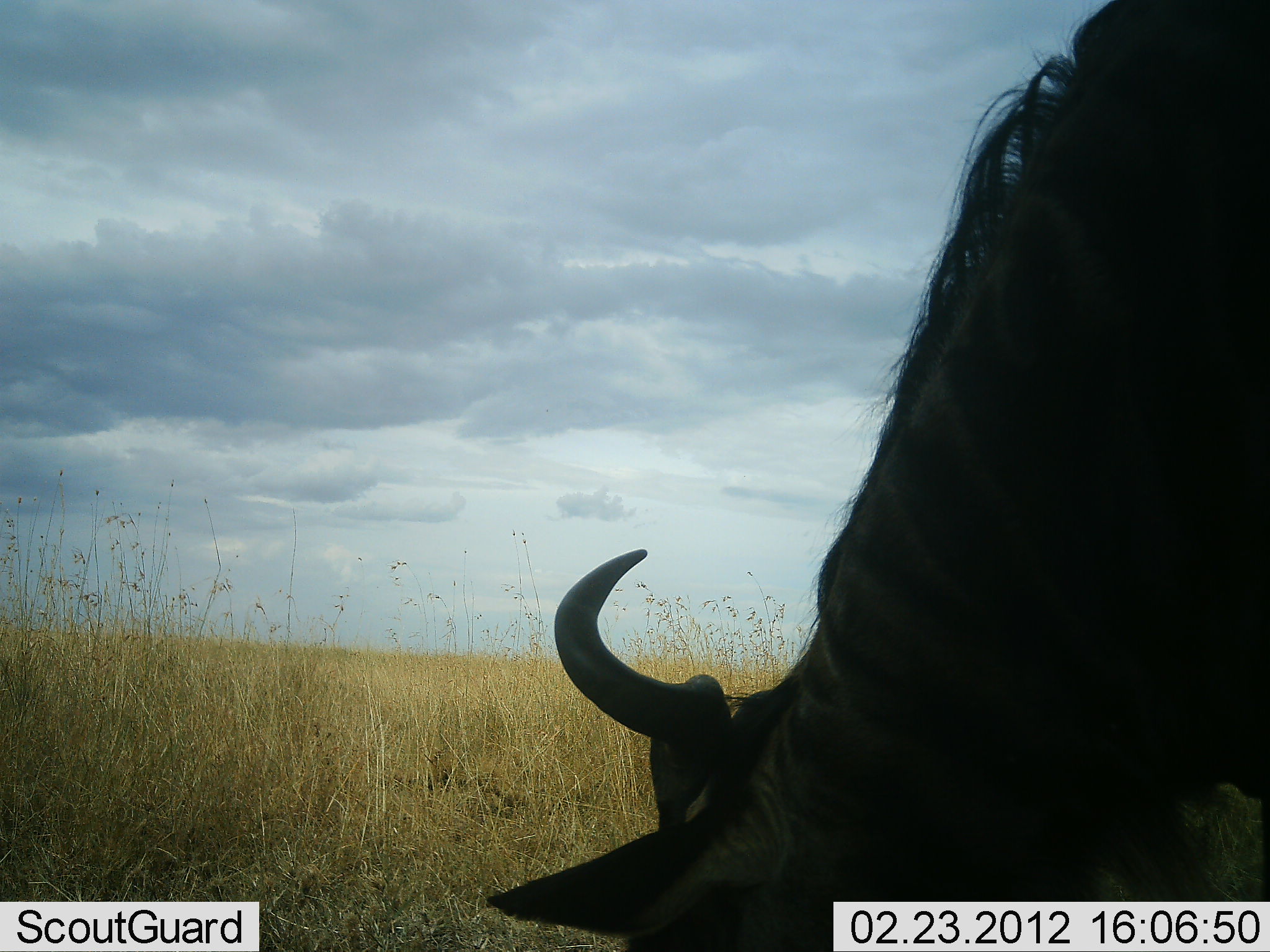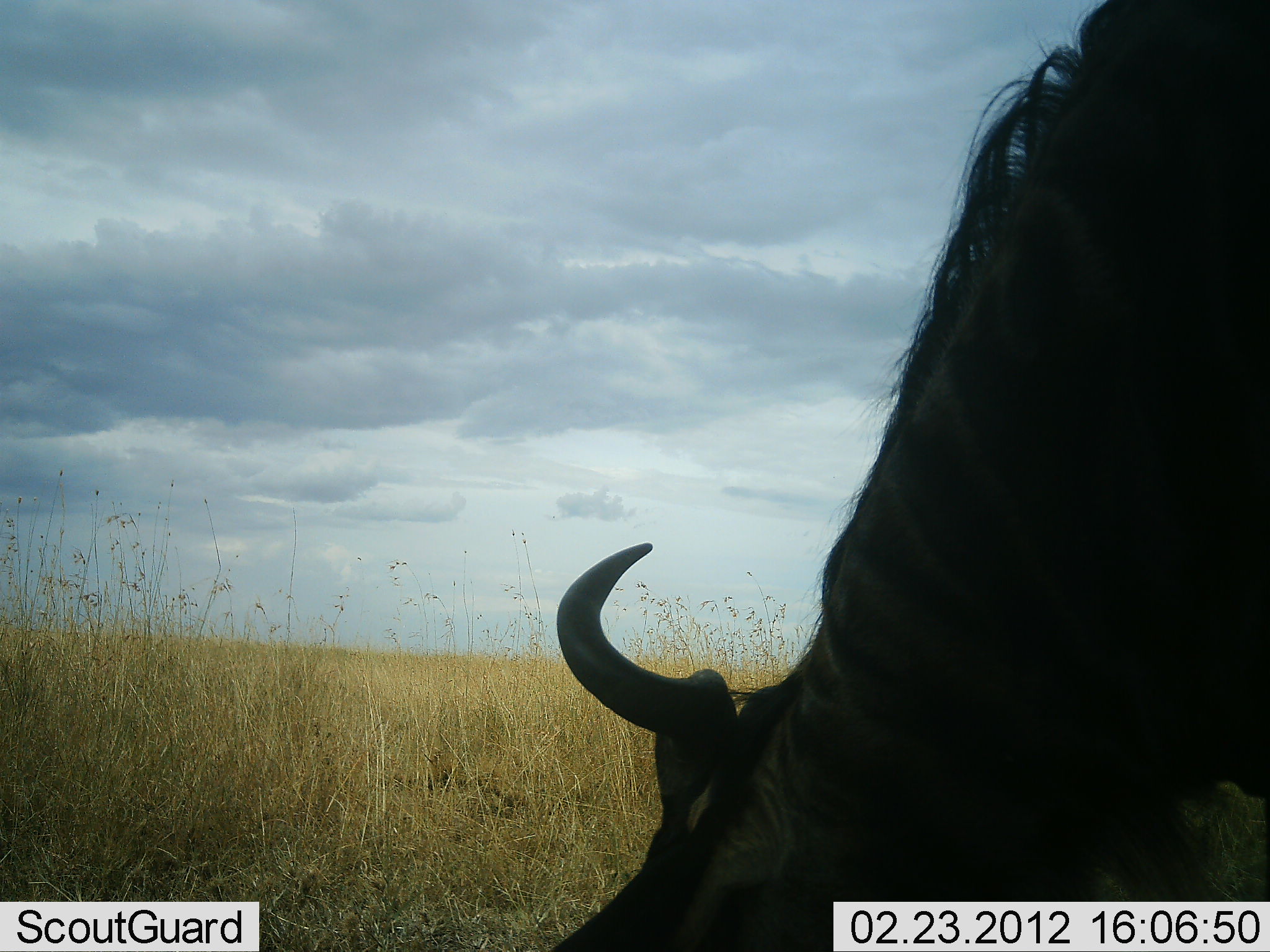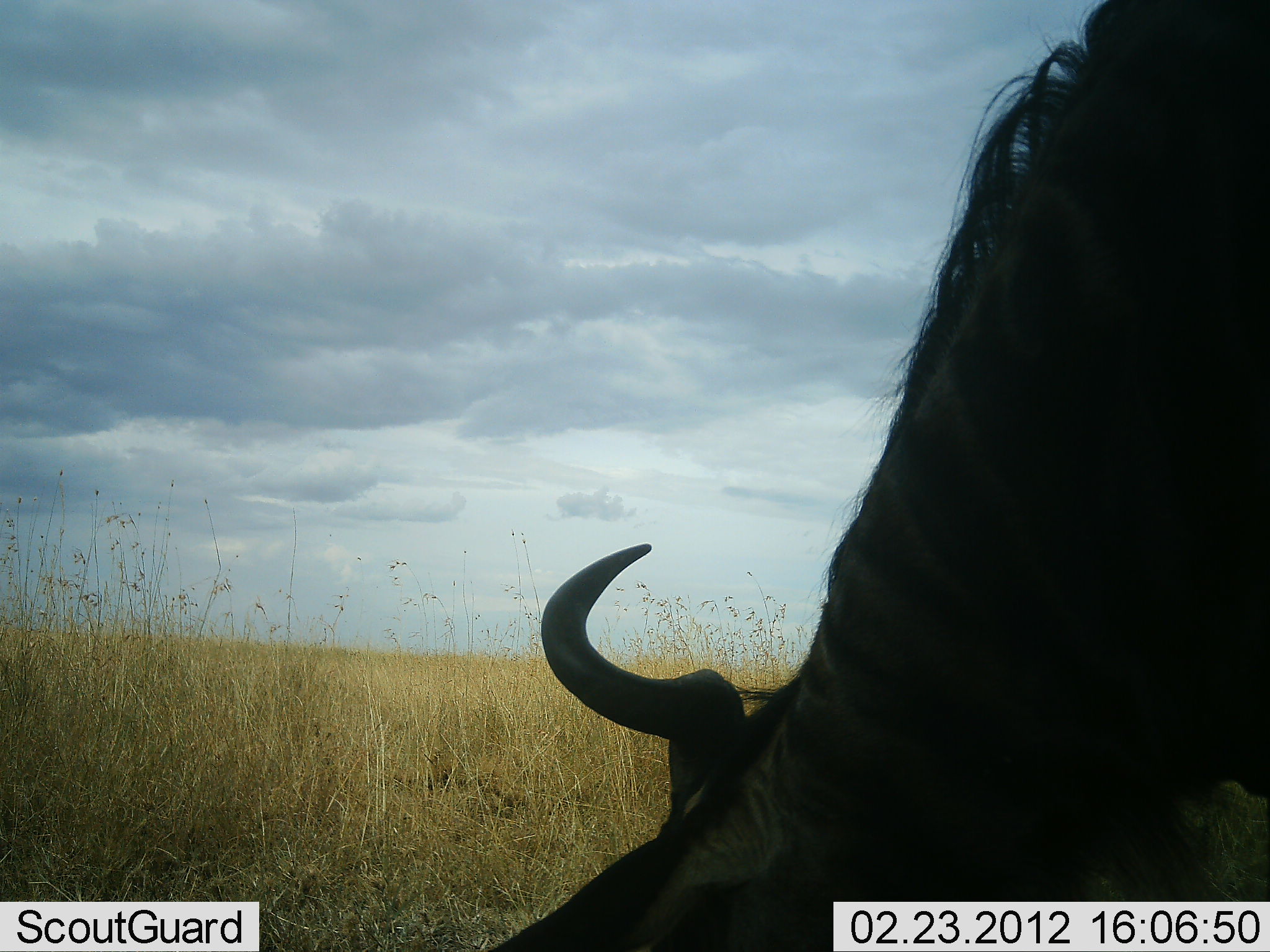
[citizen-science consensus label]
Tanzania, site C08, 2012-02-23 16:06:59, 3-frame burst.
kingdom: Animalia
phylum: Chordata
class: Mammalia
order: Artiodactyla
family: Bovidae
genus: Connochaetes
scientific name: Connochaetes taurinus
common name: blue wildebeest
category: wildebeest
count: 1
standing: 20%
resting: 0%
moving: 0%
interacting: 0%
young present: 0%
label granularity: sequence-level